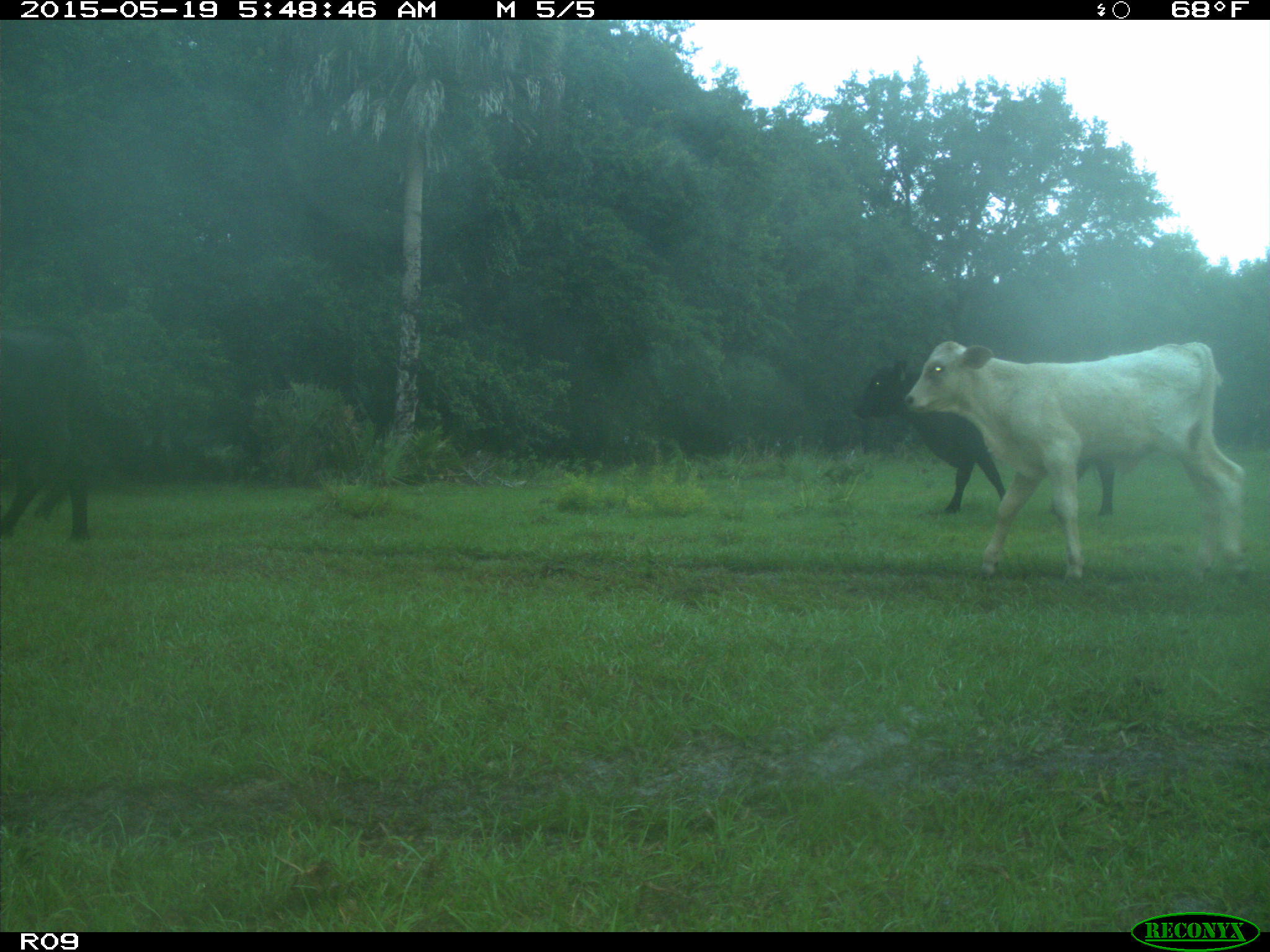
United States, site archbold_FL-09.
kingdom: Animalia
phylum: Chordata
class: Mammalia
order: Artiodactyla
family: Bovidae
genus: Bos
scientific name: Bos taurus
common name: domestic cow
Bos taurus (domestic cow).